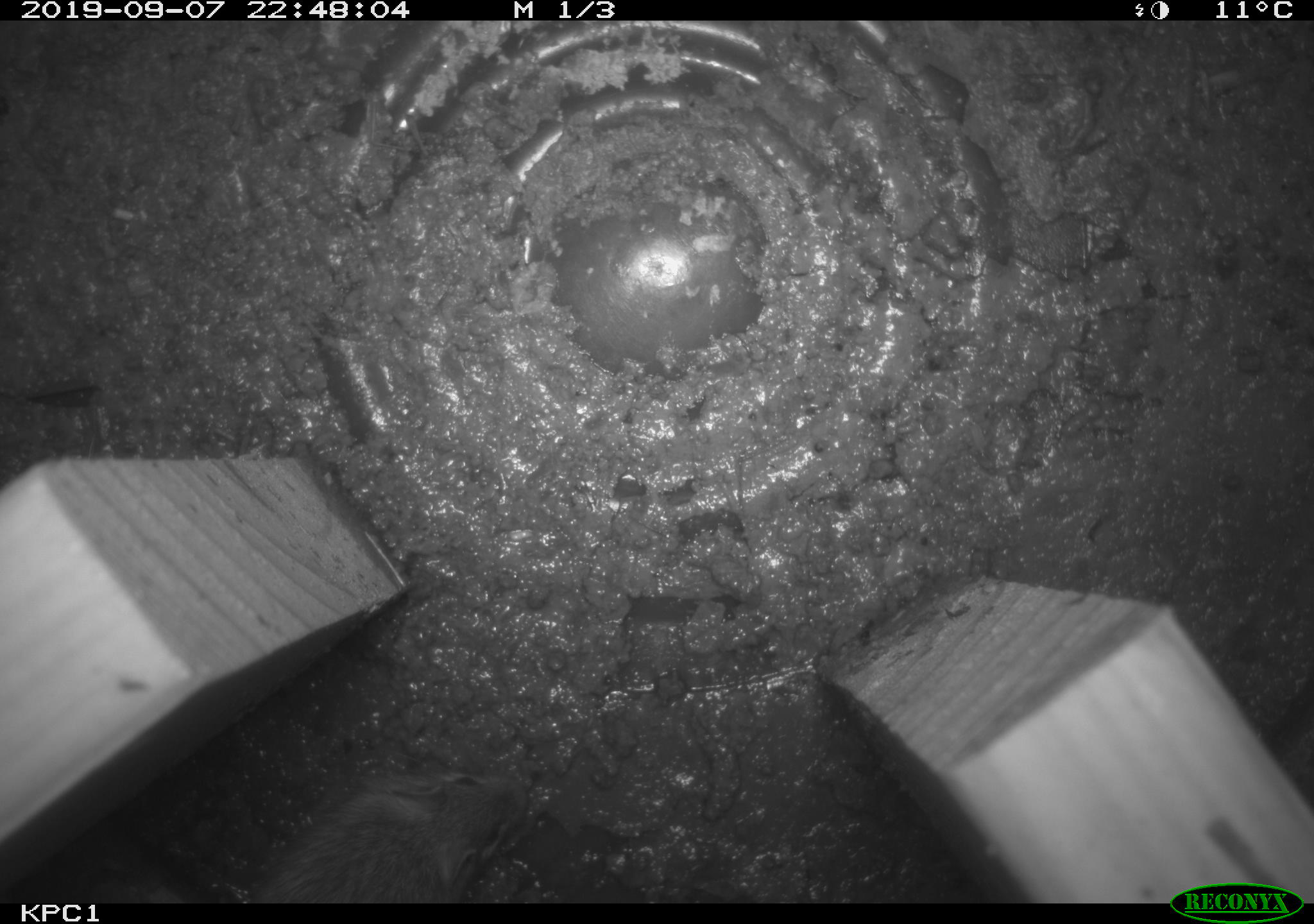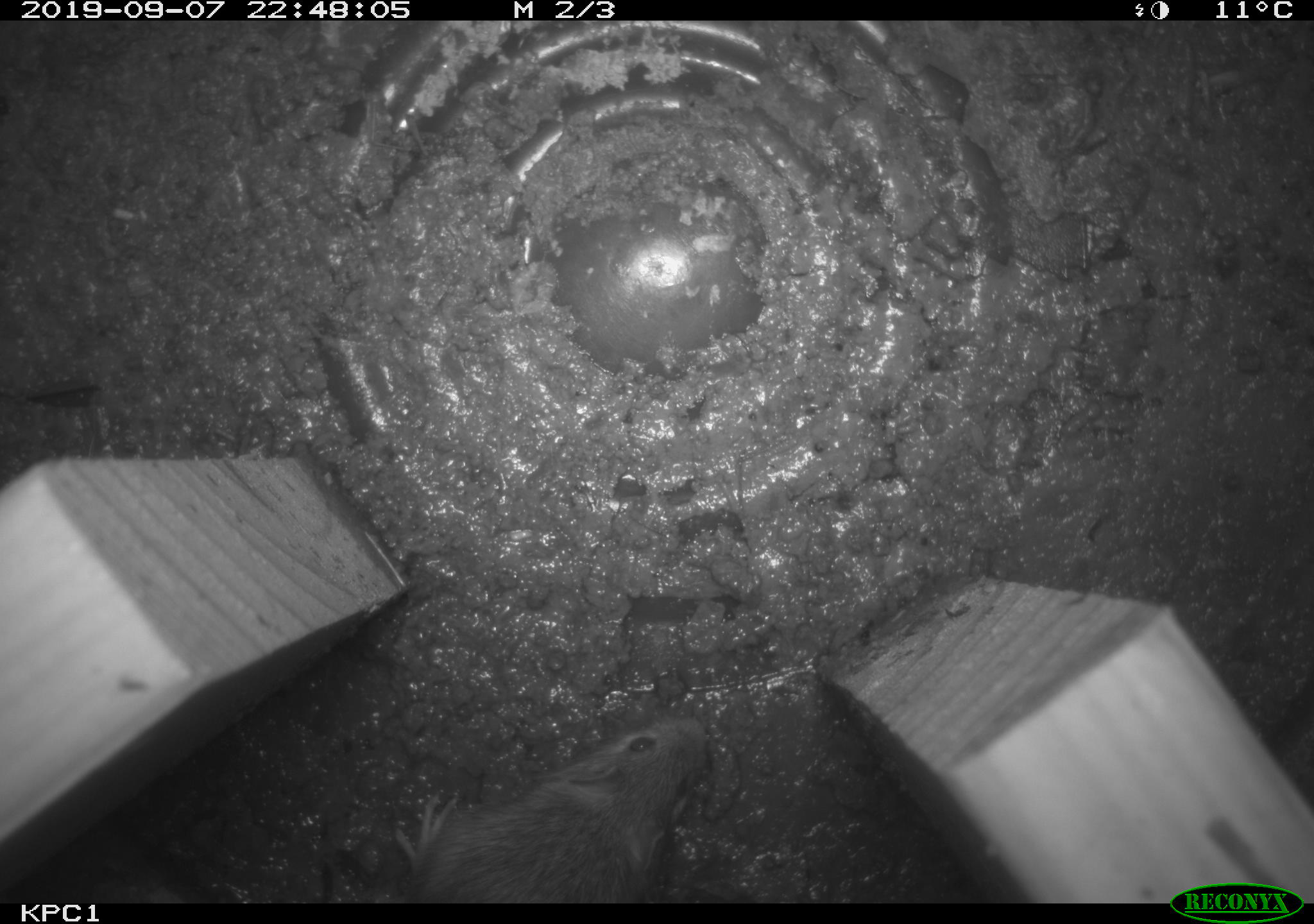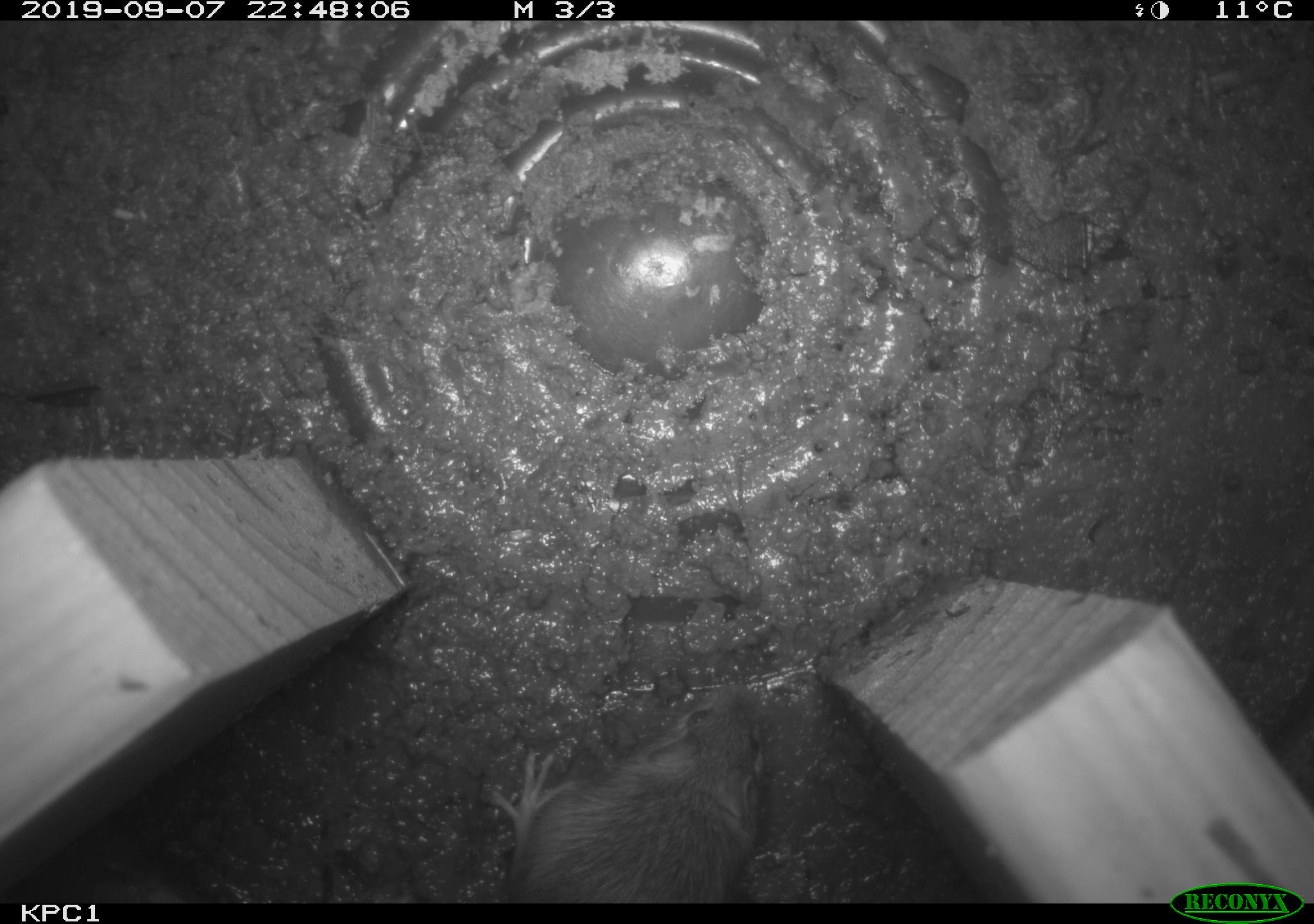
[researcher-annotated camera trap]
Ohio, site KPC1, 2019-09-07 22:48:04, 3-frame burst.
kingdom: Animalia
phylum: Chordata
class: Mammalia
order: Rodentia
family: Zapodidae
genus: Zapus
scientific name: Zapus hudsonius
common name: meadow jumping mouse